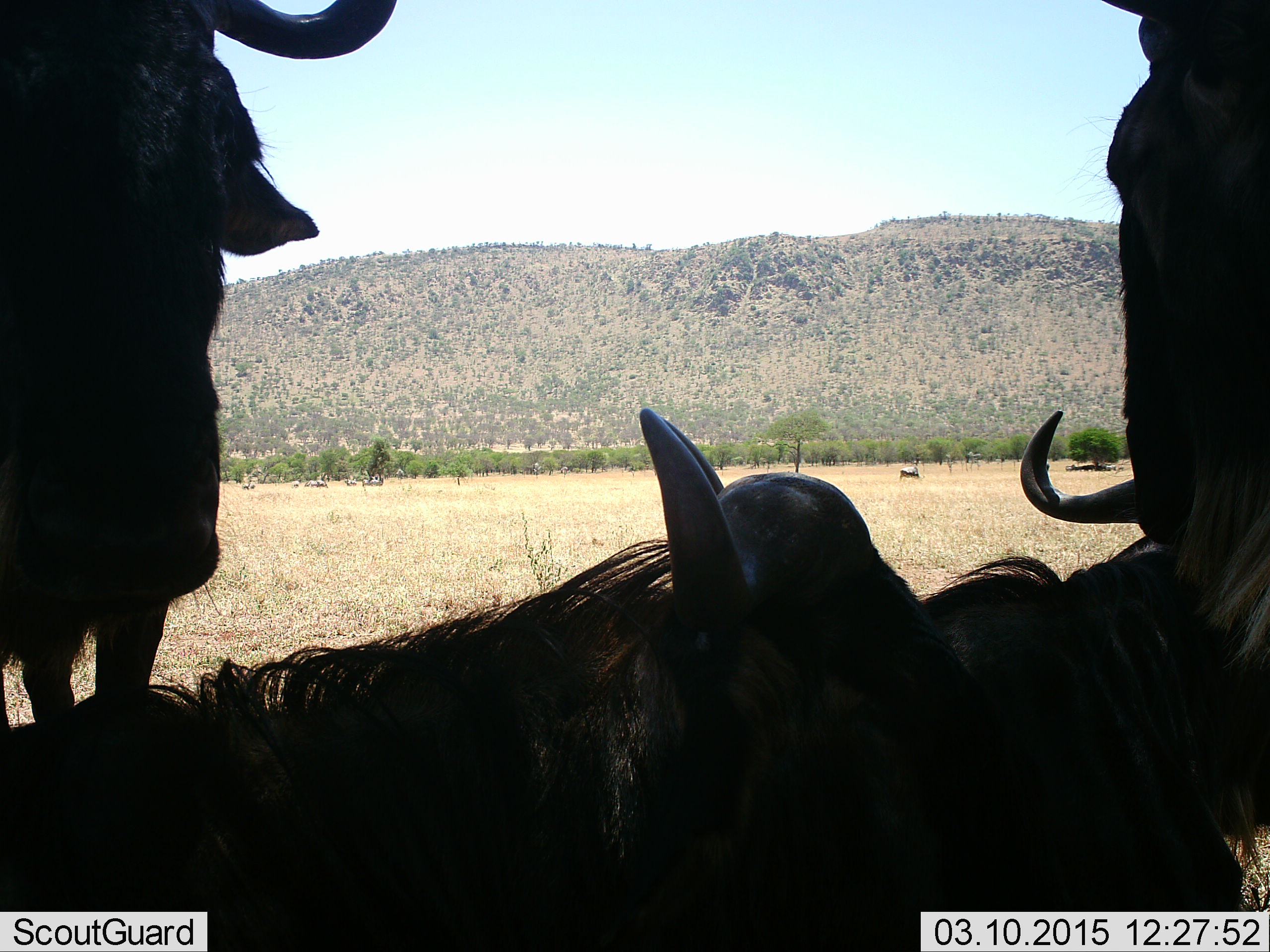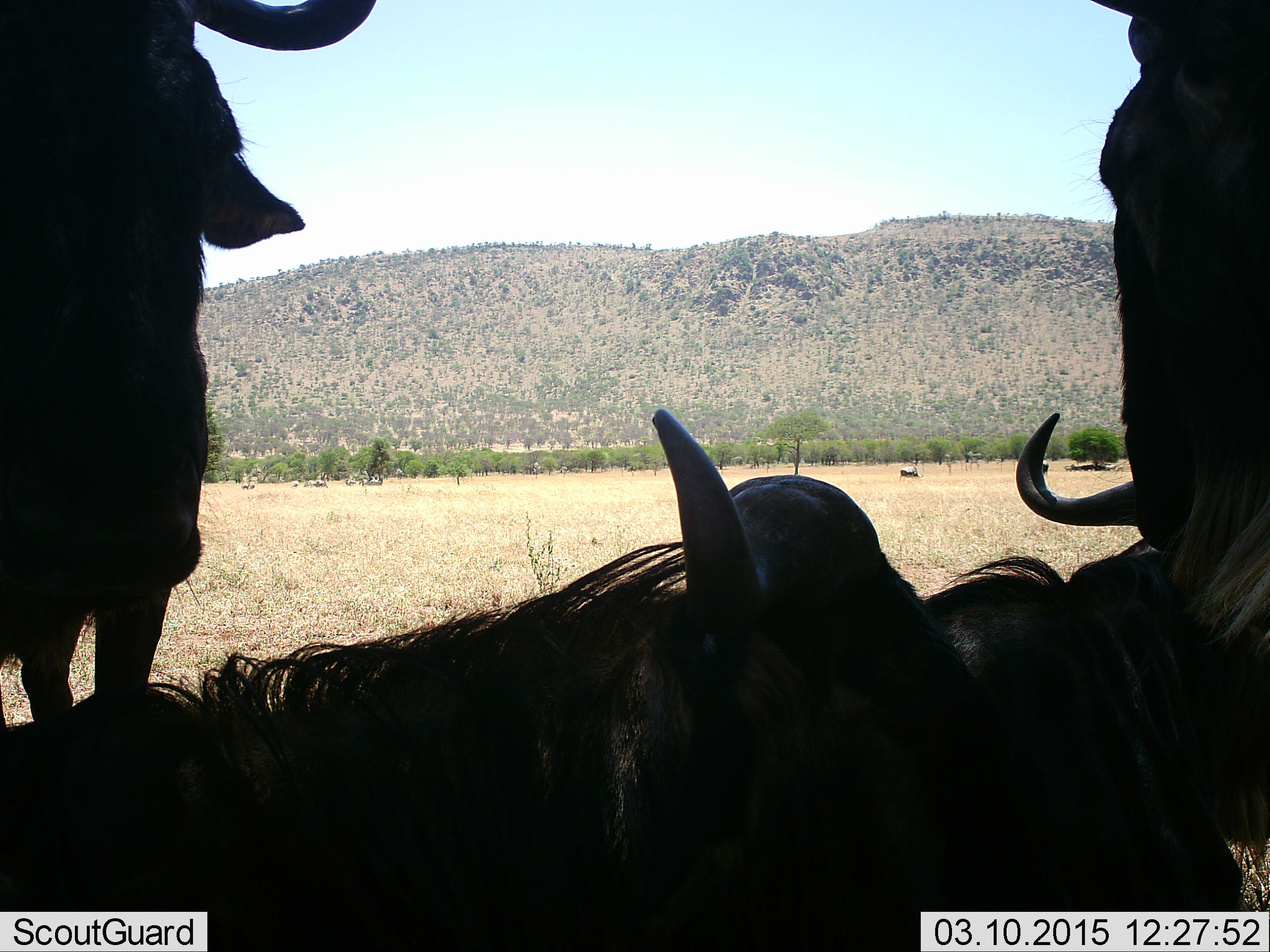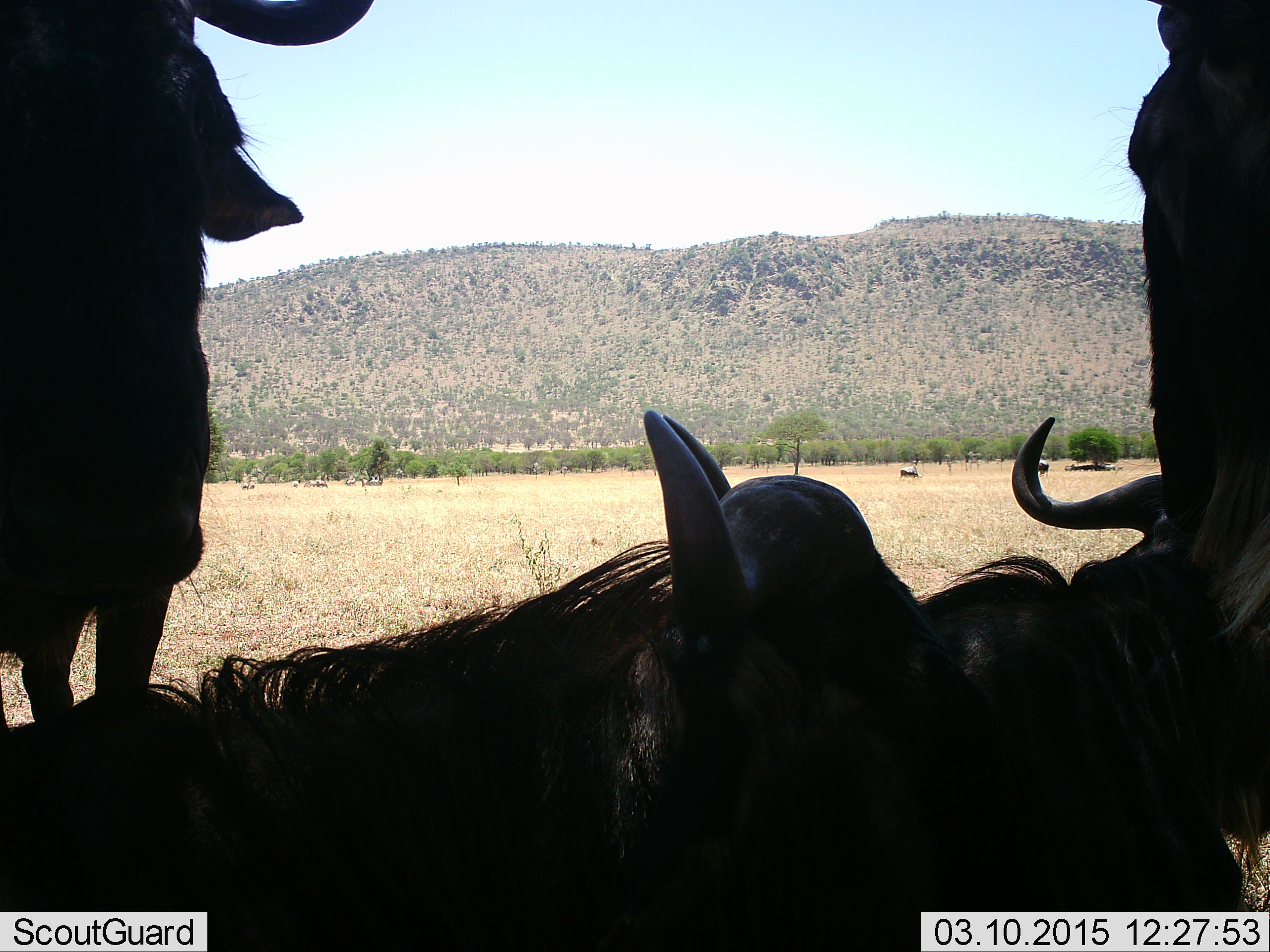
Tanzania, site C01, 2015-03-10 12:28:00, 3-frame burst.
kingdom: Animalia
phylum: Chordata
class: Mammalia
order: Artiodactyla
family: Bovidae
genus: Connochaetes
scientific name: Connochaetes taurinus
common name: blue wildebeest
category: wildebeest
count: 4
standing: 70%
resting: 100%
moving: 0%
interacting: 10%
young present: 10%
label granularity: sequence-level